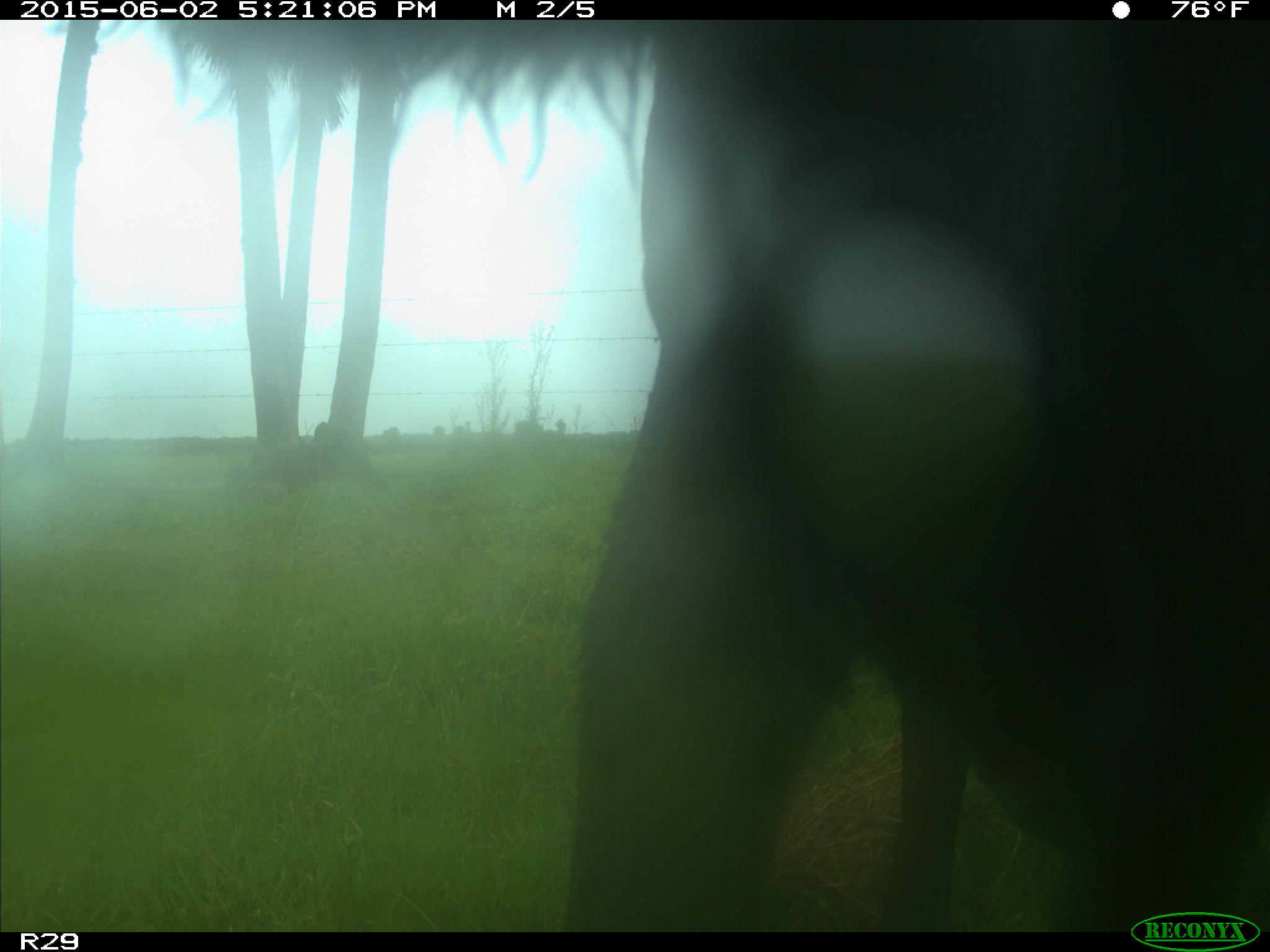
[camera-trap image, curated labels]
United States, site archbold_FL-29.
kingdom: Animalia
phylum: Chordata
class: Mammalia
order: Artiodactyla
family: Bovidae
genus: Bos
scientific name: Bos taurus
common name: domestic cow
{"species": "Bos taurus (domestic cow)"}